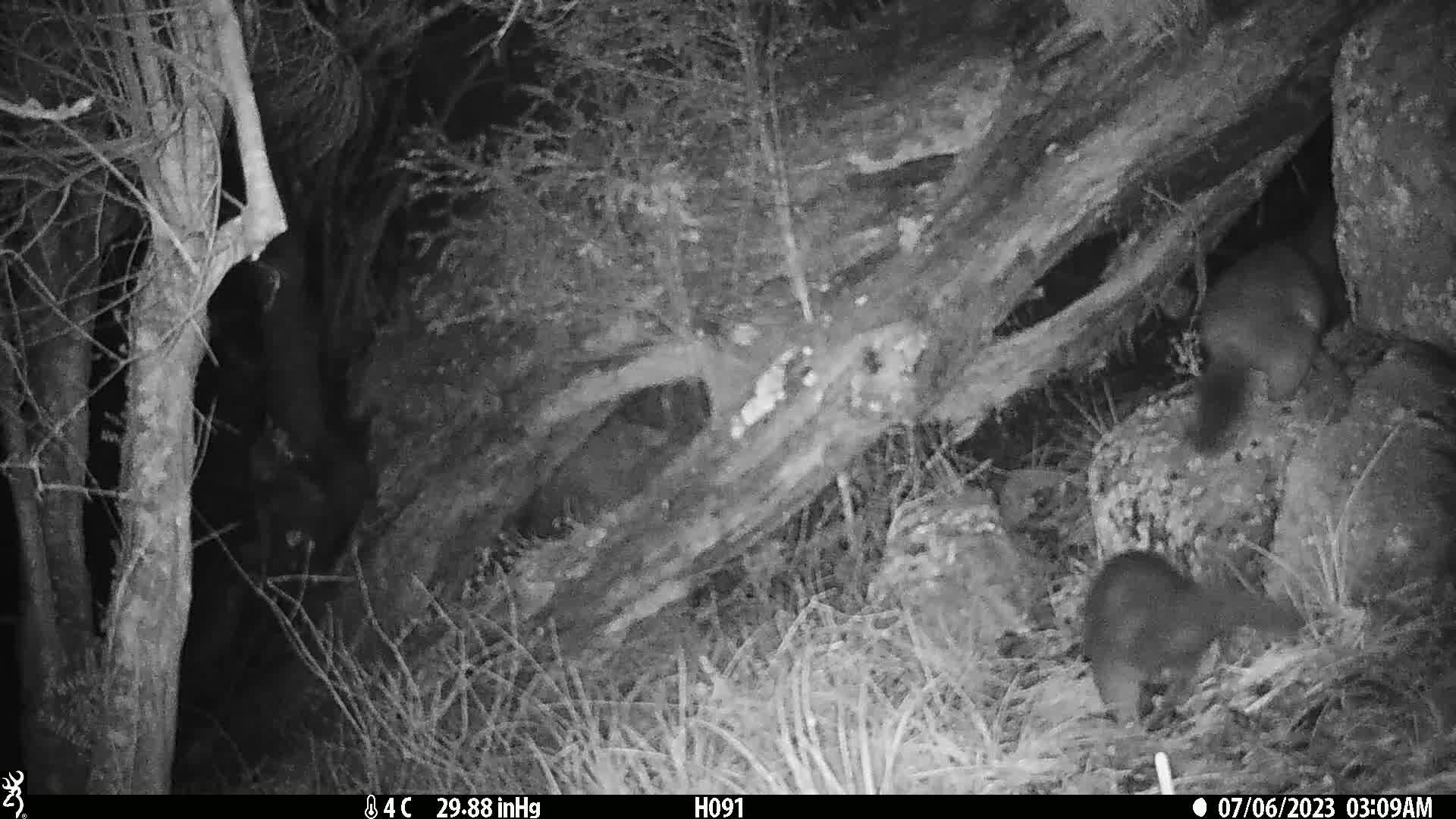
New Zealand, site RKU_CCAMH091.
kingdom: Animalia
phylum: Chordata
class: Mammalia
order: Diprotodontia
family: Phalangeridae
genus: Trichosurus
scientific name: Trichosurus vulpecula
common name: common brushtail possum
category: possum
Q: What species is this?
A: Possum (common brushtail possum) (Trichosurus vulpecula).